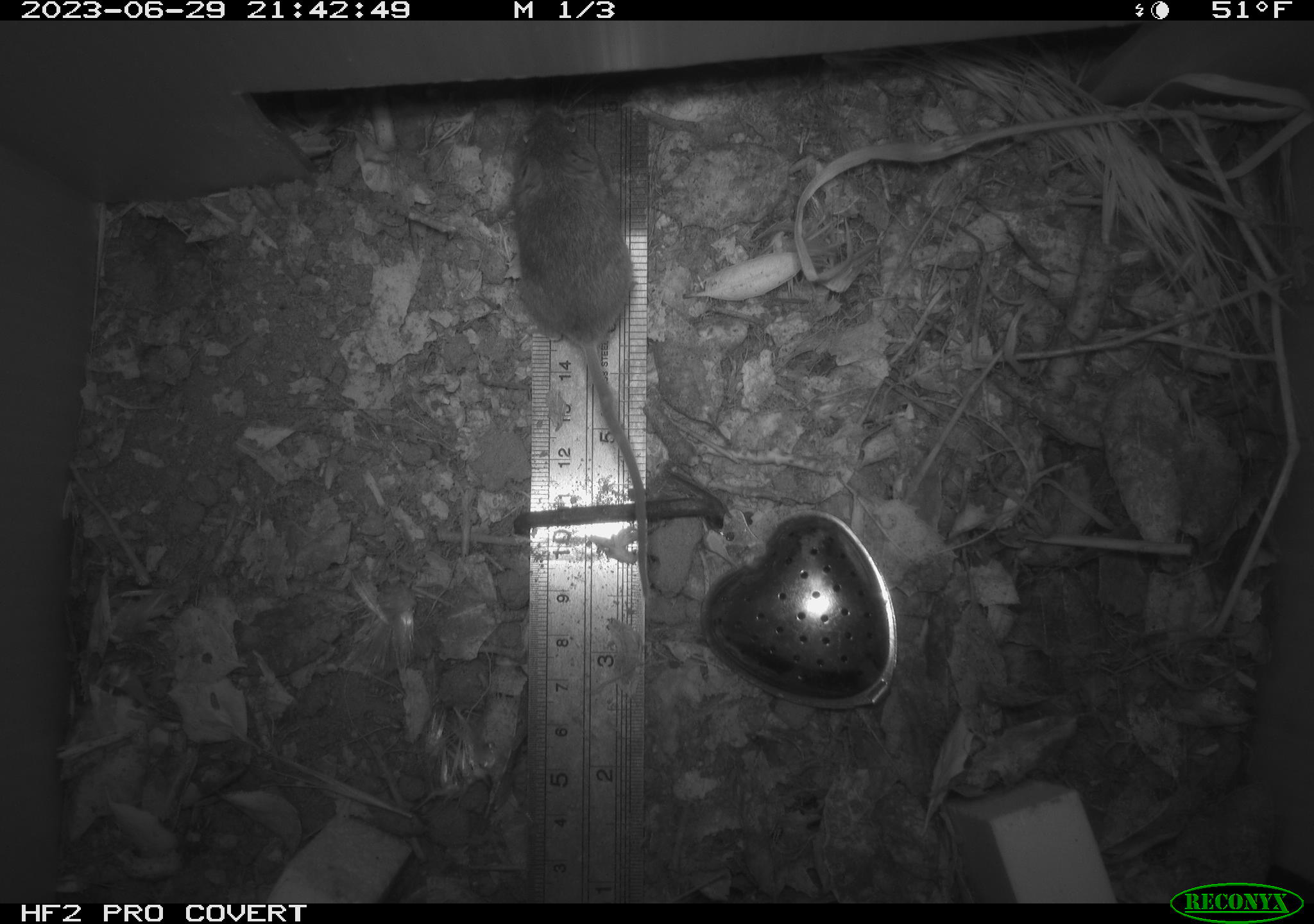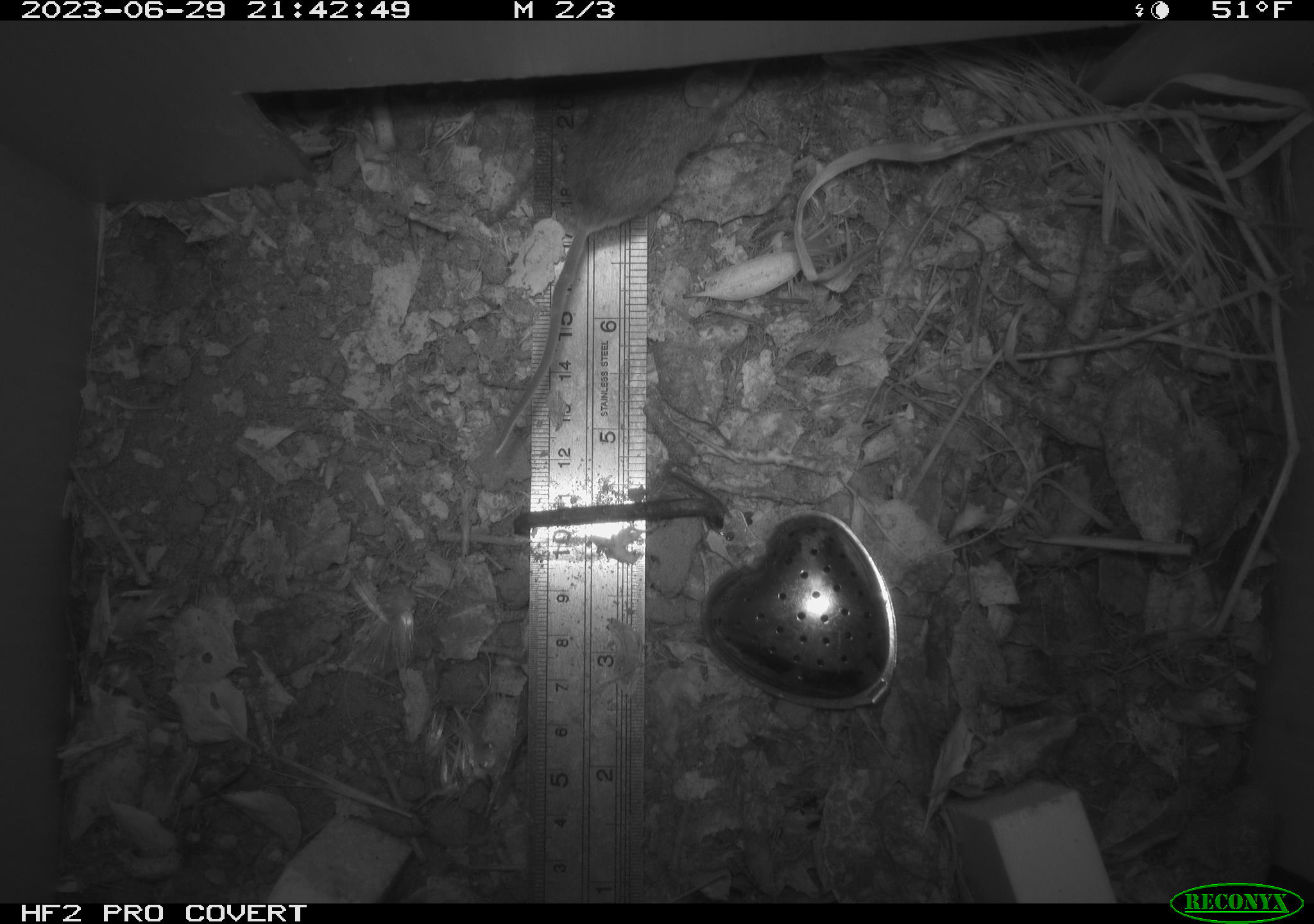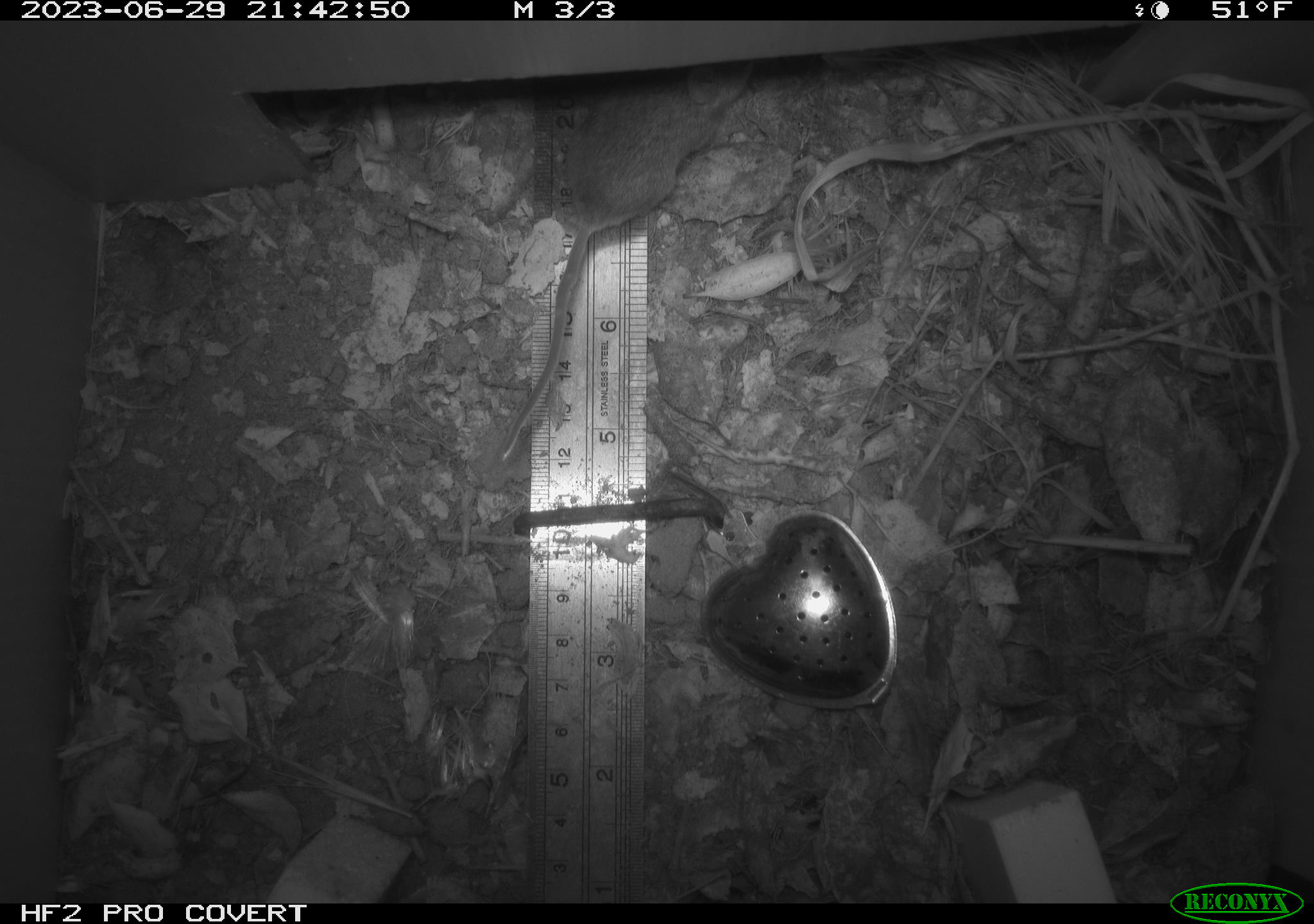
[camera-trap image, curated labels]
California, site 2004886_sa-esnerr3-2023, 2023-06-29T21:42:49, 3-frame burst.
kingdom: Animalia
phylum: Chordata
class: Mammalia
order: Rodentia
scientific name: Rodentia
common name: mouse species